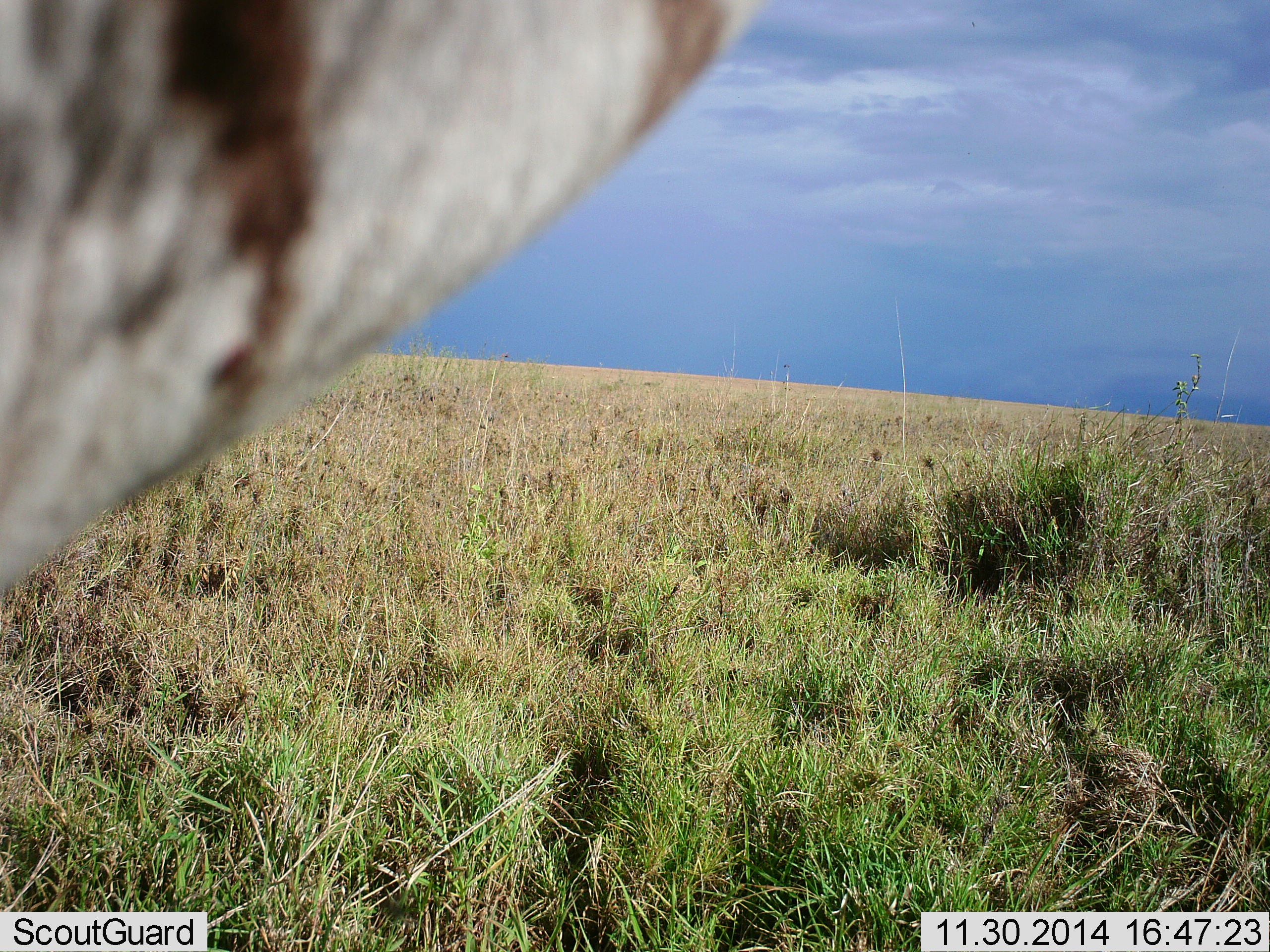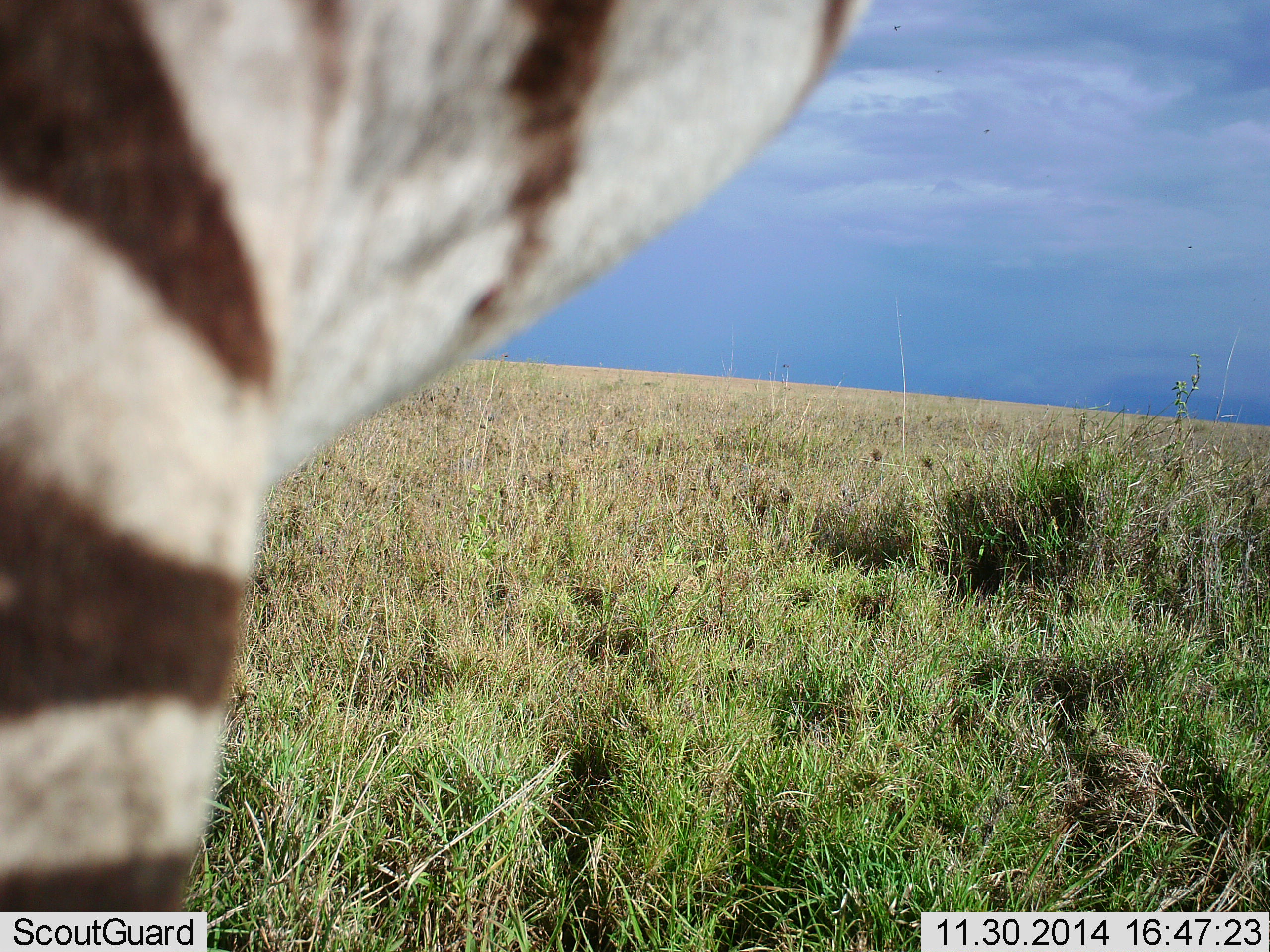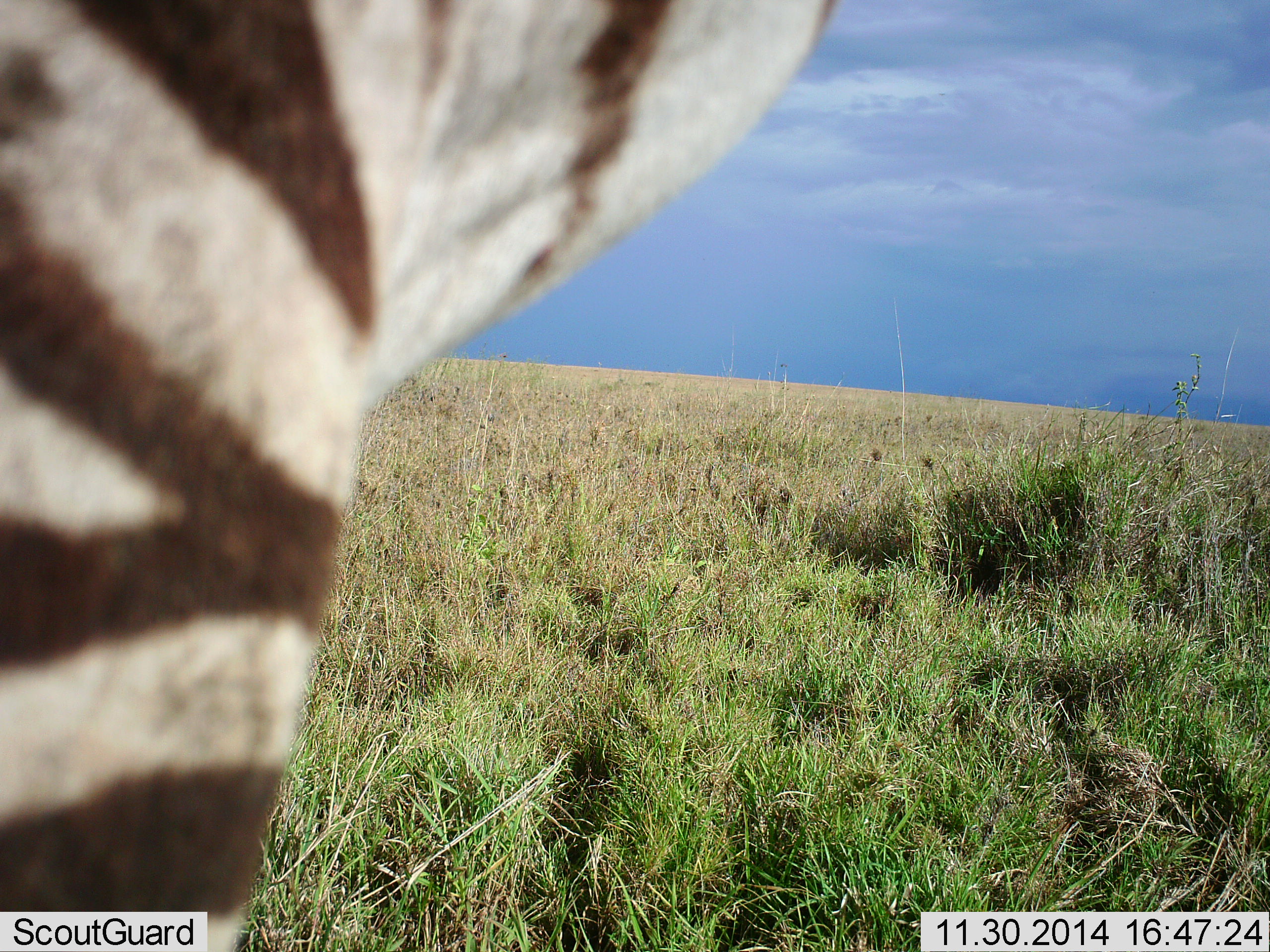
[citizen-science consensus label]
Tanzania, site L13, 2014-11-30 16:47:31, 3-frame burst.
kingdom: Animalia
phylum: Chordata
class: Mammalia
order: Perissodactyla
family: Equidae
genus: Equus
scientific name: Equus quagga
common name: plains zebra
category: zebra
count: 1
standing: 100%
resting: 0%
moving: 0%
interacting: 0%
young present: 0%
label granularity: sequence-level